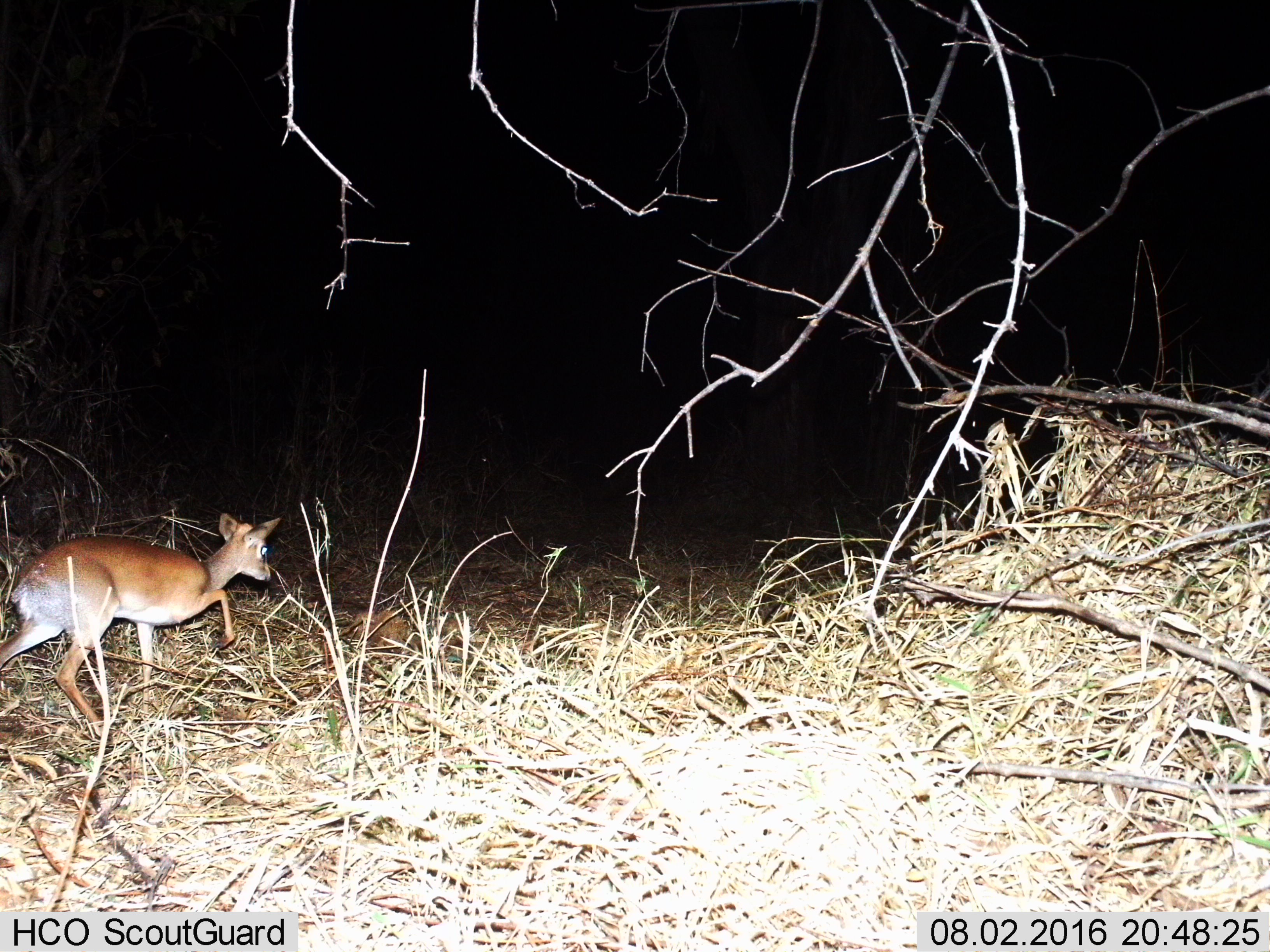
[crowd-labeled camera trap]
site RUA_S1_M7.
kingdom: Animalia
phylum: Chordata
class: Mammalia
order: Artiodactyla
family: Bovidae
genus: Madoqua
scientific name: Madoqua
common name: dik-dik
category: dikdik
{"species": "dikdik (dik-dik) (Madoqua)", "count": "1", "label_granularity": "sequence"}